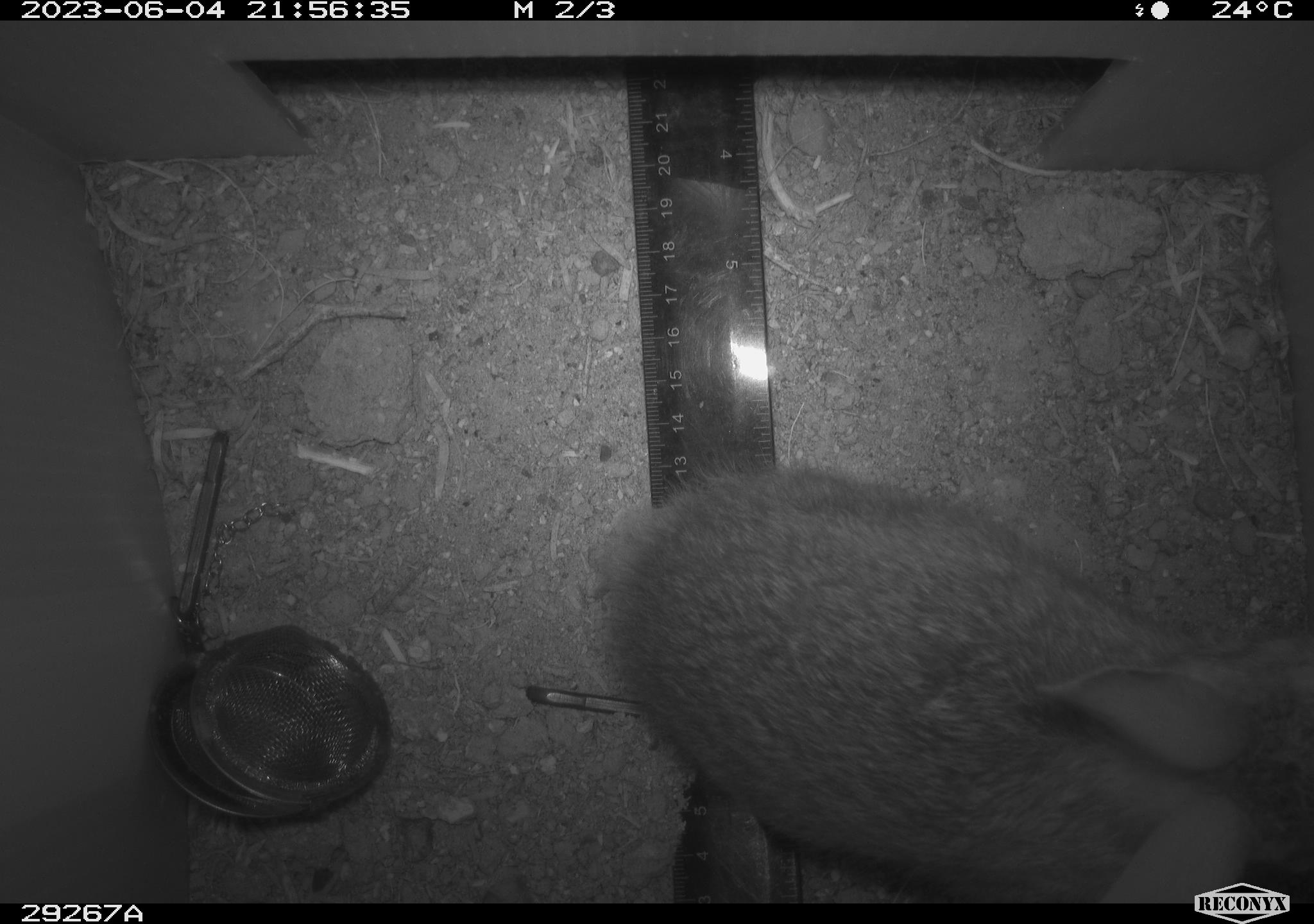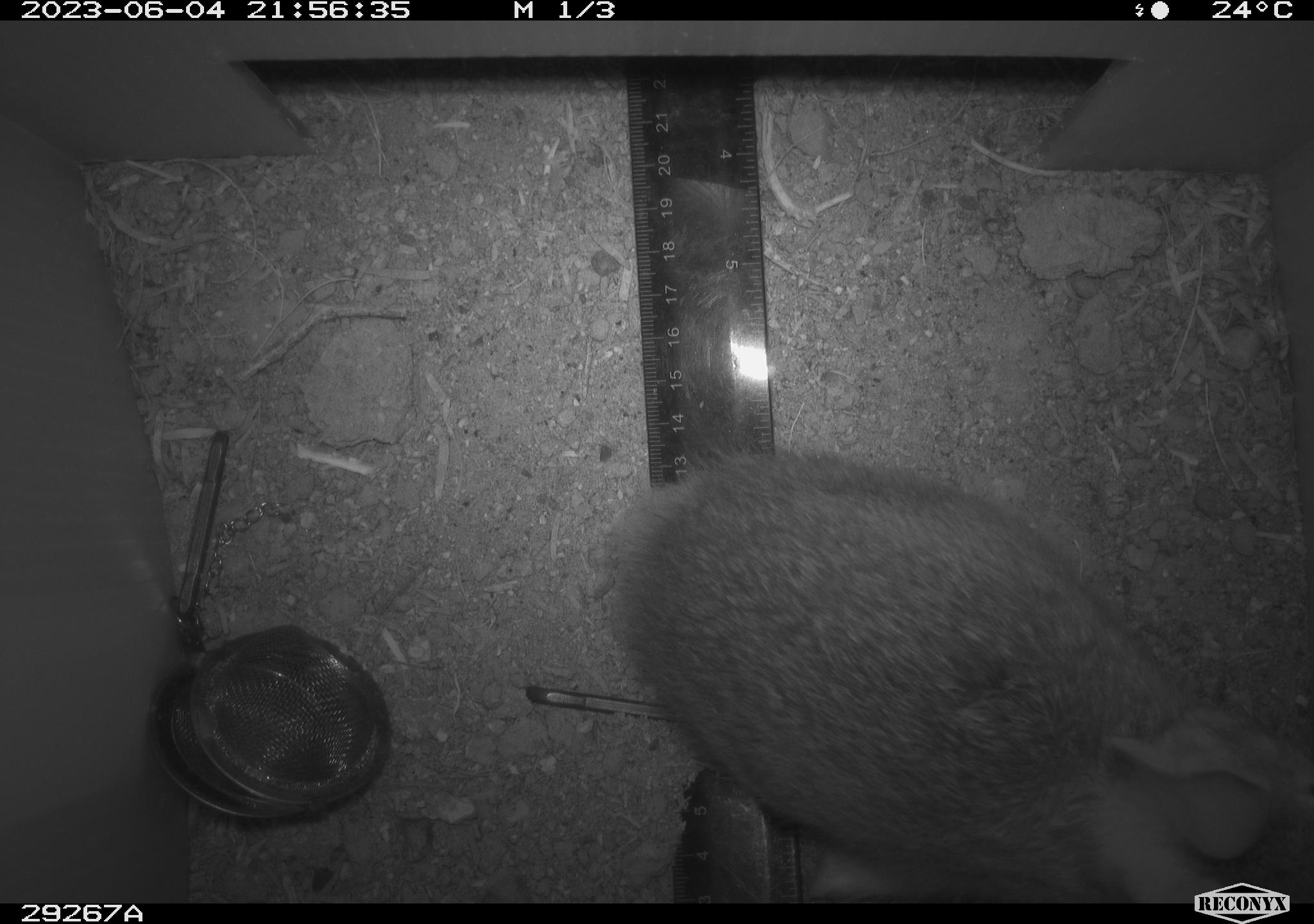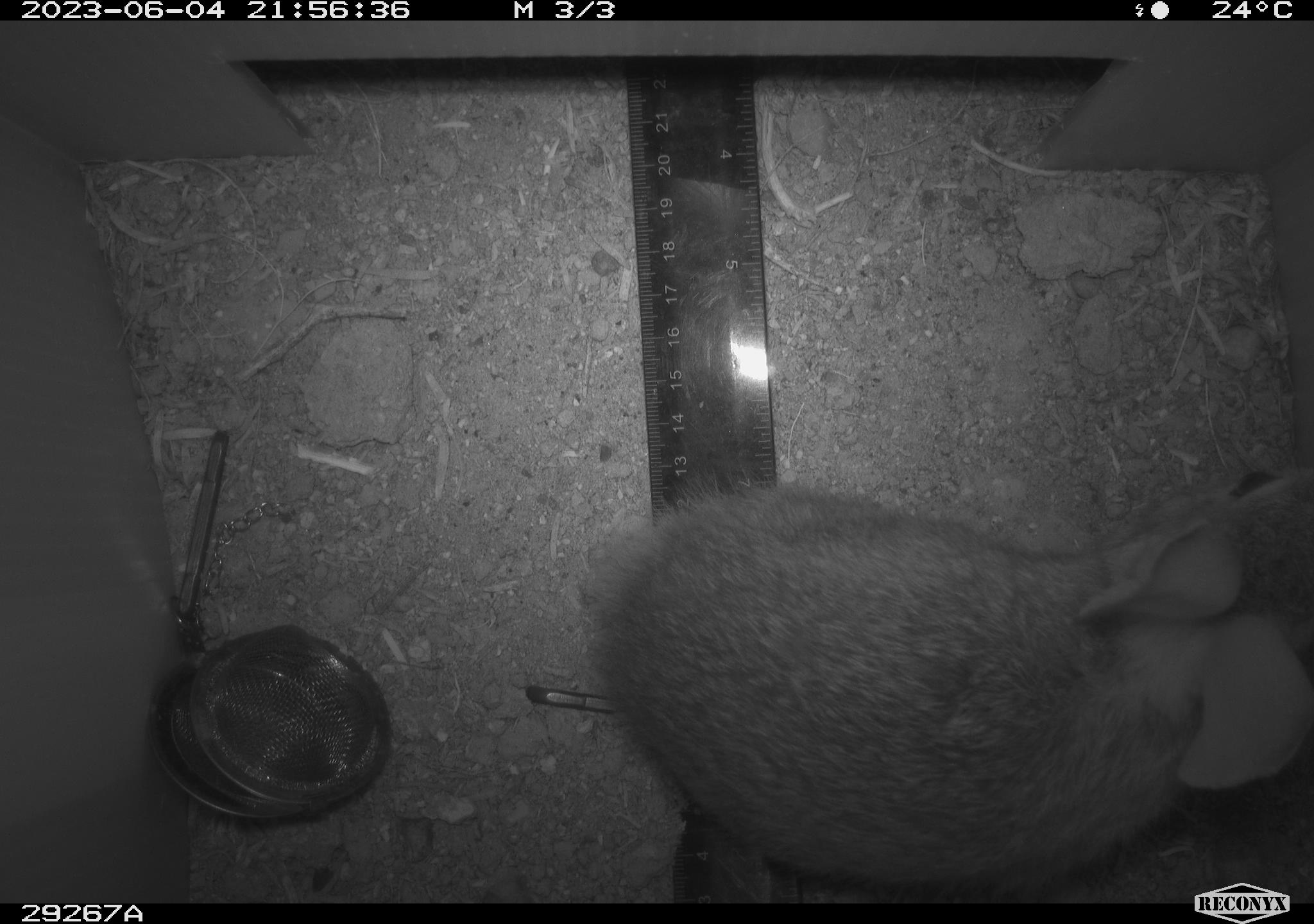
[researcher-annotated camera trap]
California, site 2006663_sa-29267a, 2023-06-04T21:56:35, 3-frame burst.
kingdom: Animalia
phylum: Chordata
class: Mammalia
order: Lagomorpha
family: Leporidae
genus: Sylvilagus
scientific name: Sylvilagus audubonii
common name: desert cottontail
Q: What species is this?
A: Desert cottontail (Sylvilagus audubonii).